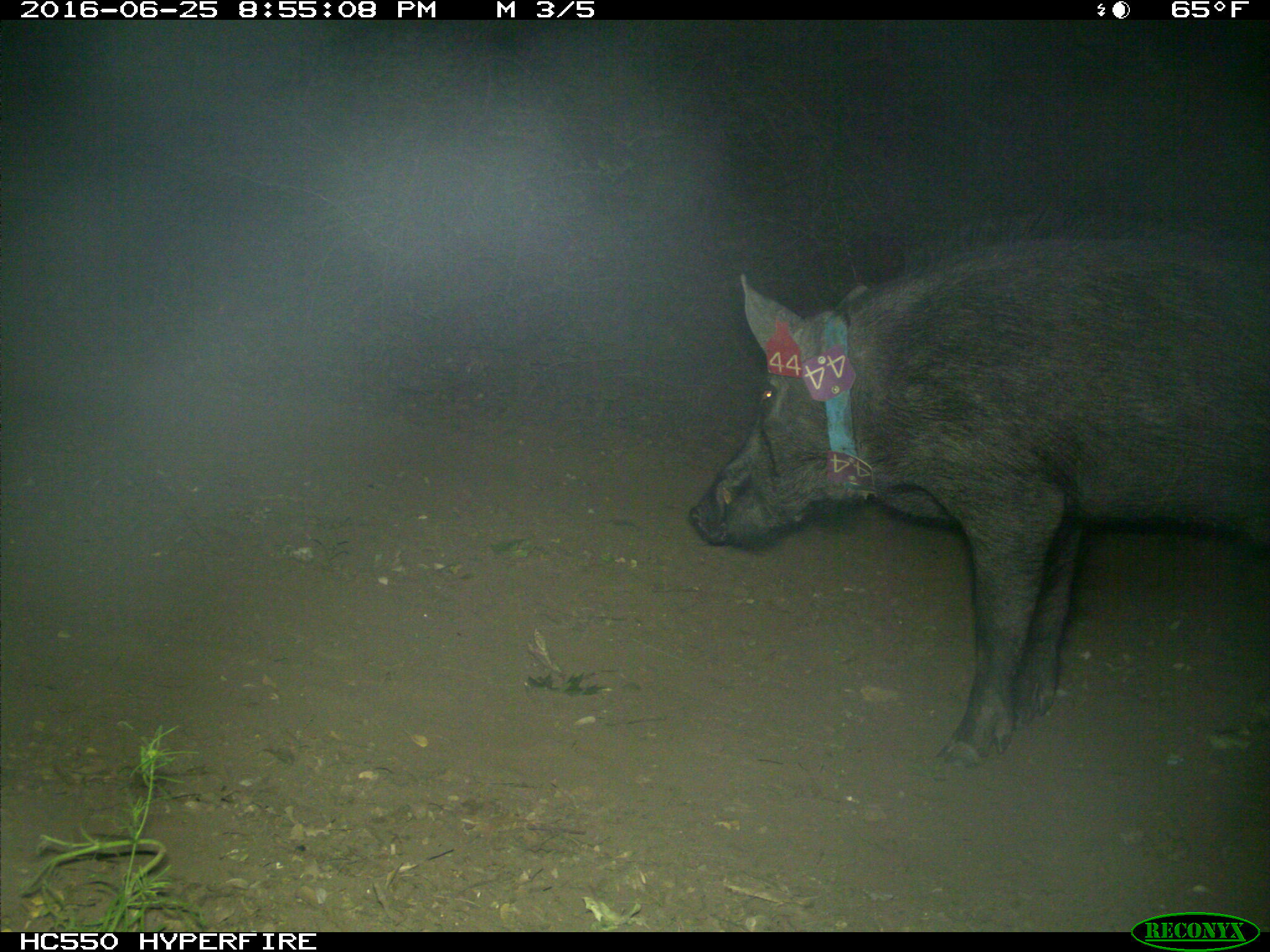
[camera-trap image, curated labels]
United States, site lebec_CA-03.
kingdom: Animalia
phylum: Chordata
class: Mammalia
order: Artiodactyla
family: Suidae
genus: Sus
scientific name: Sus scrofa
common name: wild boar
Sus scrofa (wild boar).